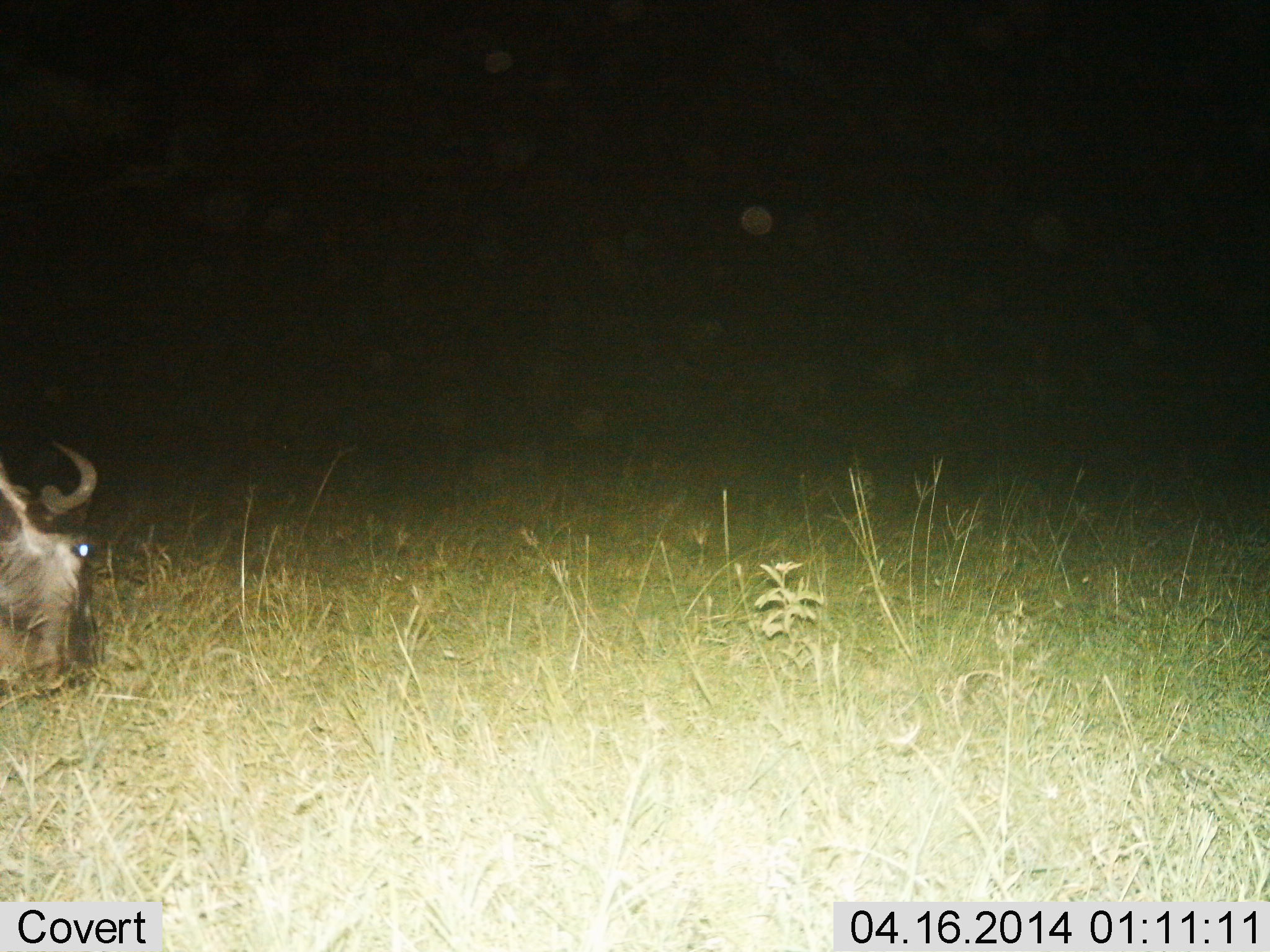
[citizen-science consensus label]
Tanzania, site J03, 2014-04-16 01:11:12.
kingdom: Animalia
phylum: Chordata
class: Mammalia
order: Artiodactyla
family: Bovidae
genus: Connochaetes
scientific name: Connochaetes taurinus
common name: blue wildebeest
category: wildebeest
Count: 1.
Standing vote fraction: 30%.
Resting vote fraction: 0%.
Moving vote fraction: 20%.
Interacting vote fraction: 0%.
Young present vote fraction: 0%.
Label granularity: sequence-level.